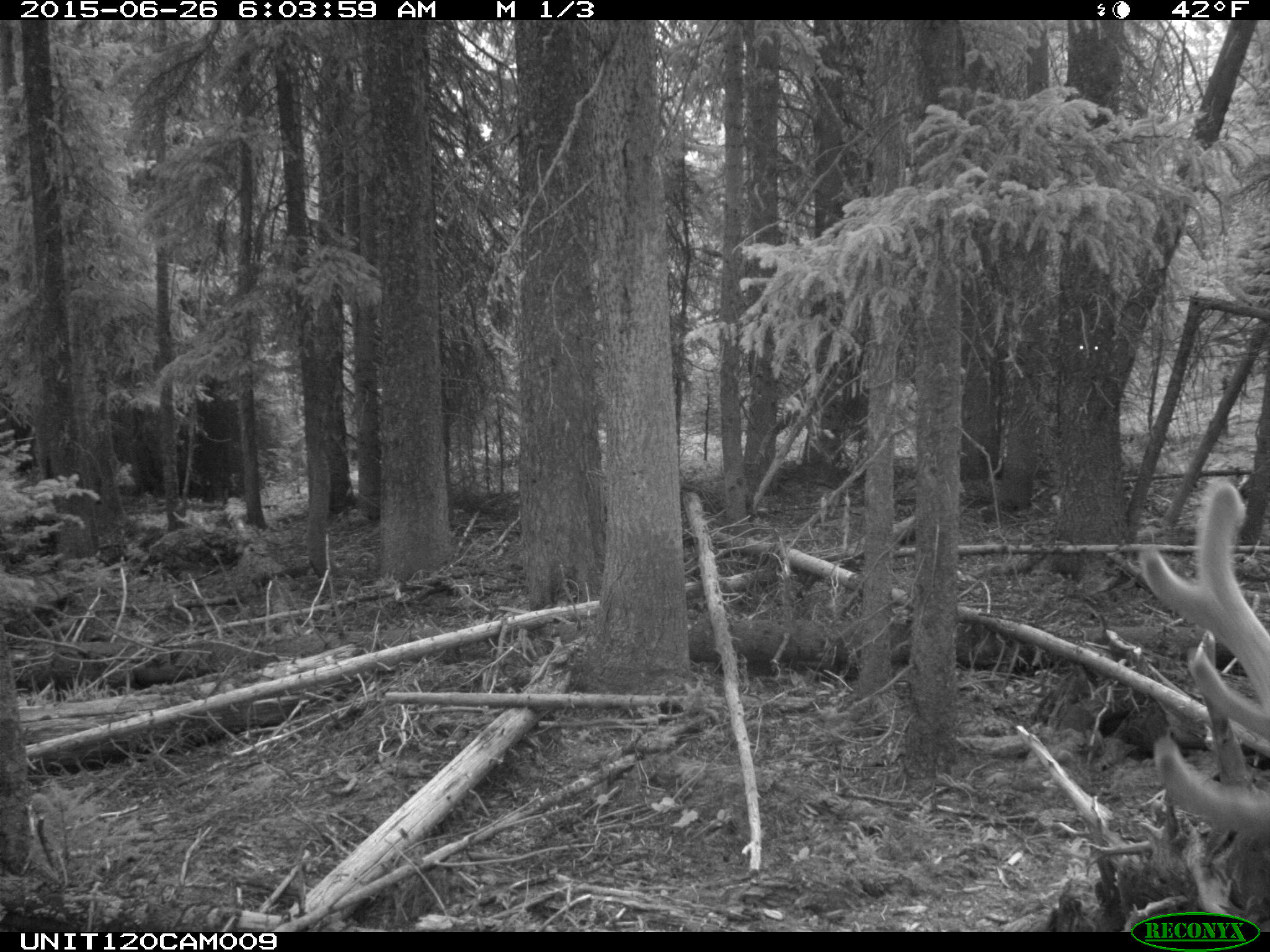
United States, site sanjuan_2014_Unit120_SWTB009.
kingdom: Animalia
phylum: Chordata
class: Mammalia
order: Artiodactyla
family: Cervidae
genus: Cervus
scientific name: Cervus elaphus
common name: red deer